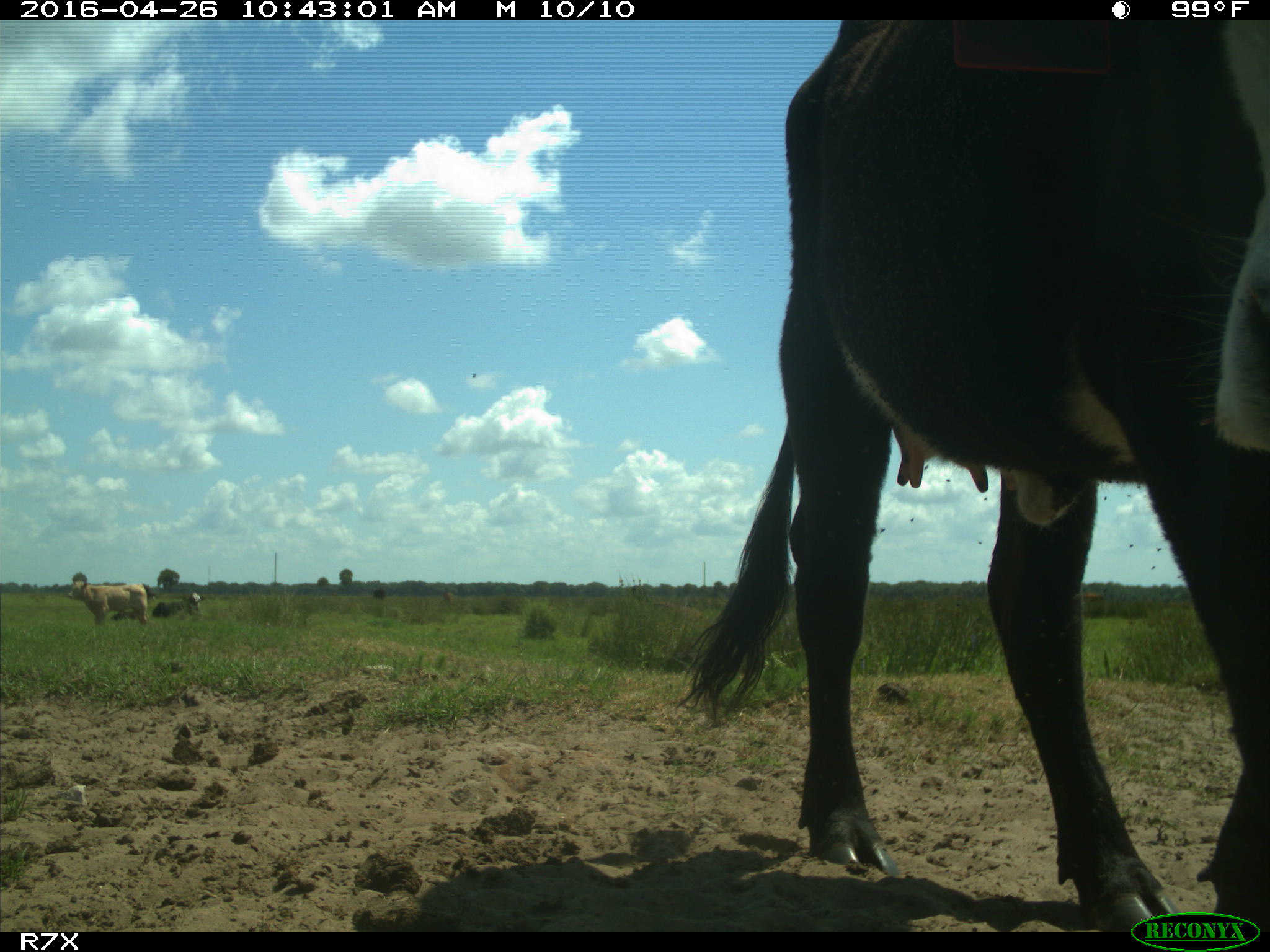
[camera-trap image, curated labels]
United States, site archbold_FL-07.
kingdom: Animalia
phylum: Chordata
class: Mammalia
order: Artiodactyla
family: Bovidae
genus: Bos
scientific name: Bos taurus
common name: domestic cow